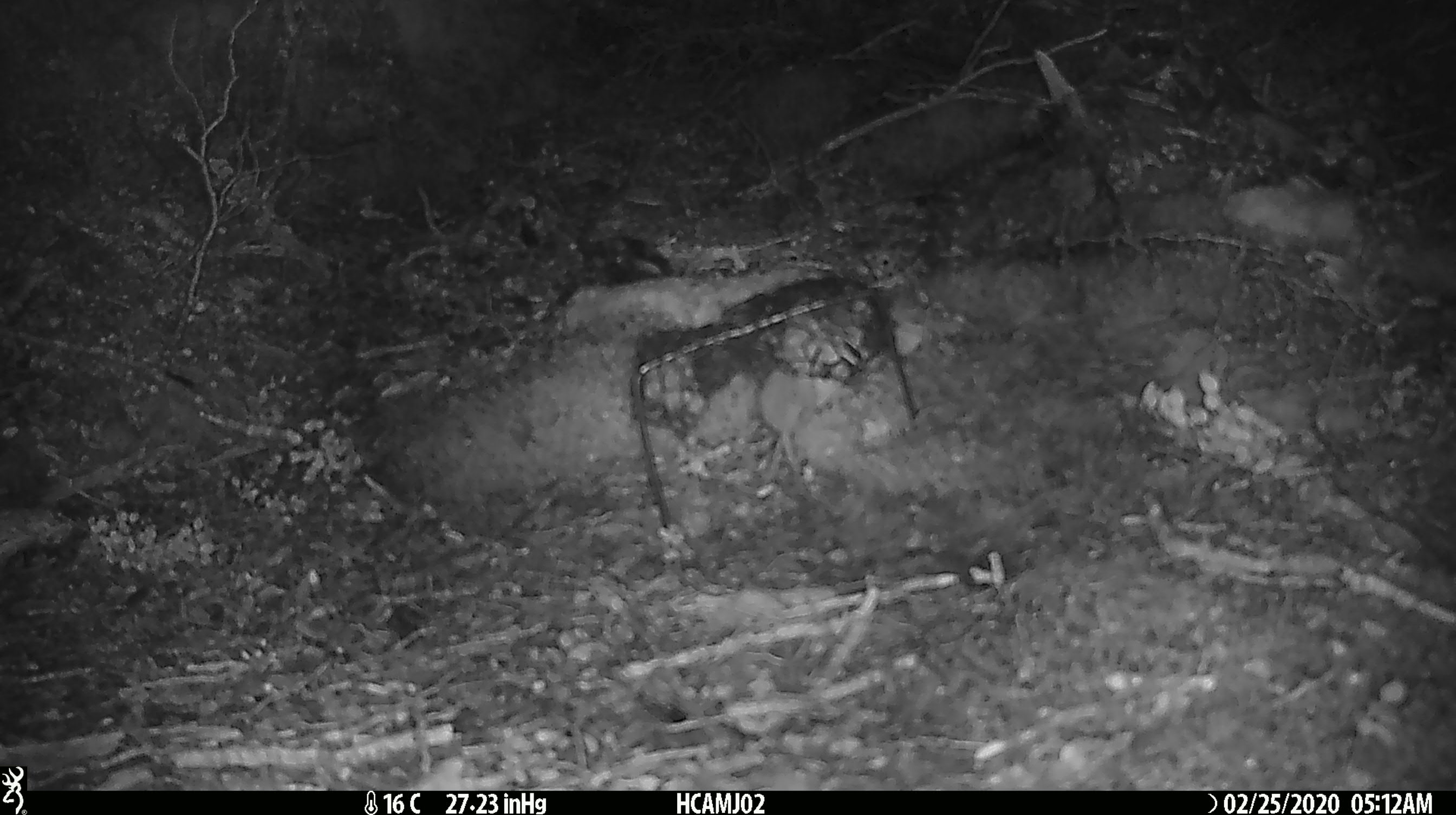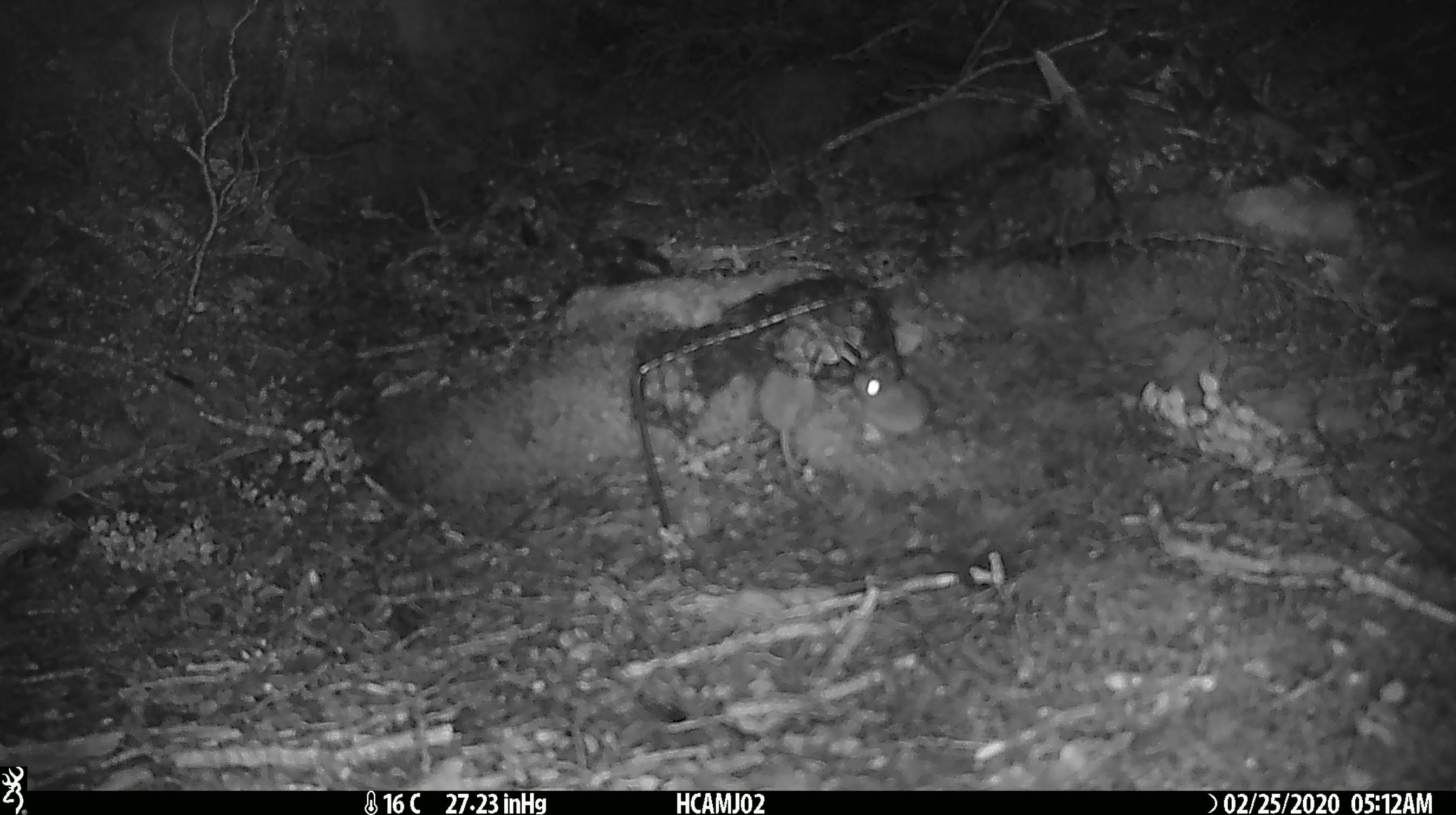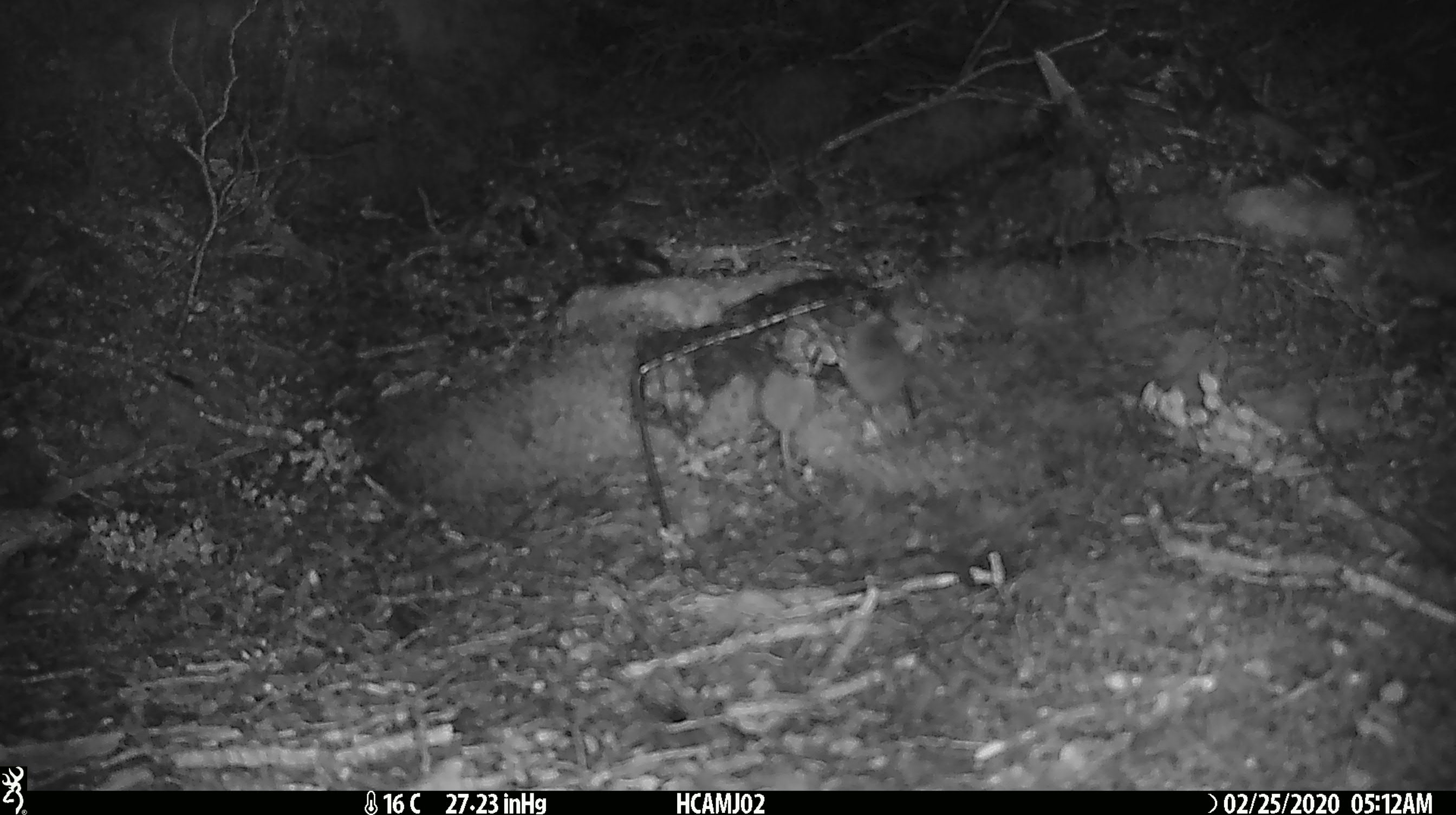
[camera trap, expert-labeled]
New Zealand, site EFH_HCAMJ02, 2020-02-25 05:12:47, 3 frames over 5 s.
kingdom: Animalia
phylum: Chordata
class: Mammalia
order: Rodentia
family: Muridae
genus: Mus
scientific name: Mus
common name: mouse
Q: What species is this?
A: Mouse (Mus).